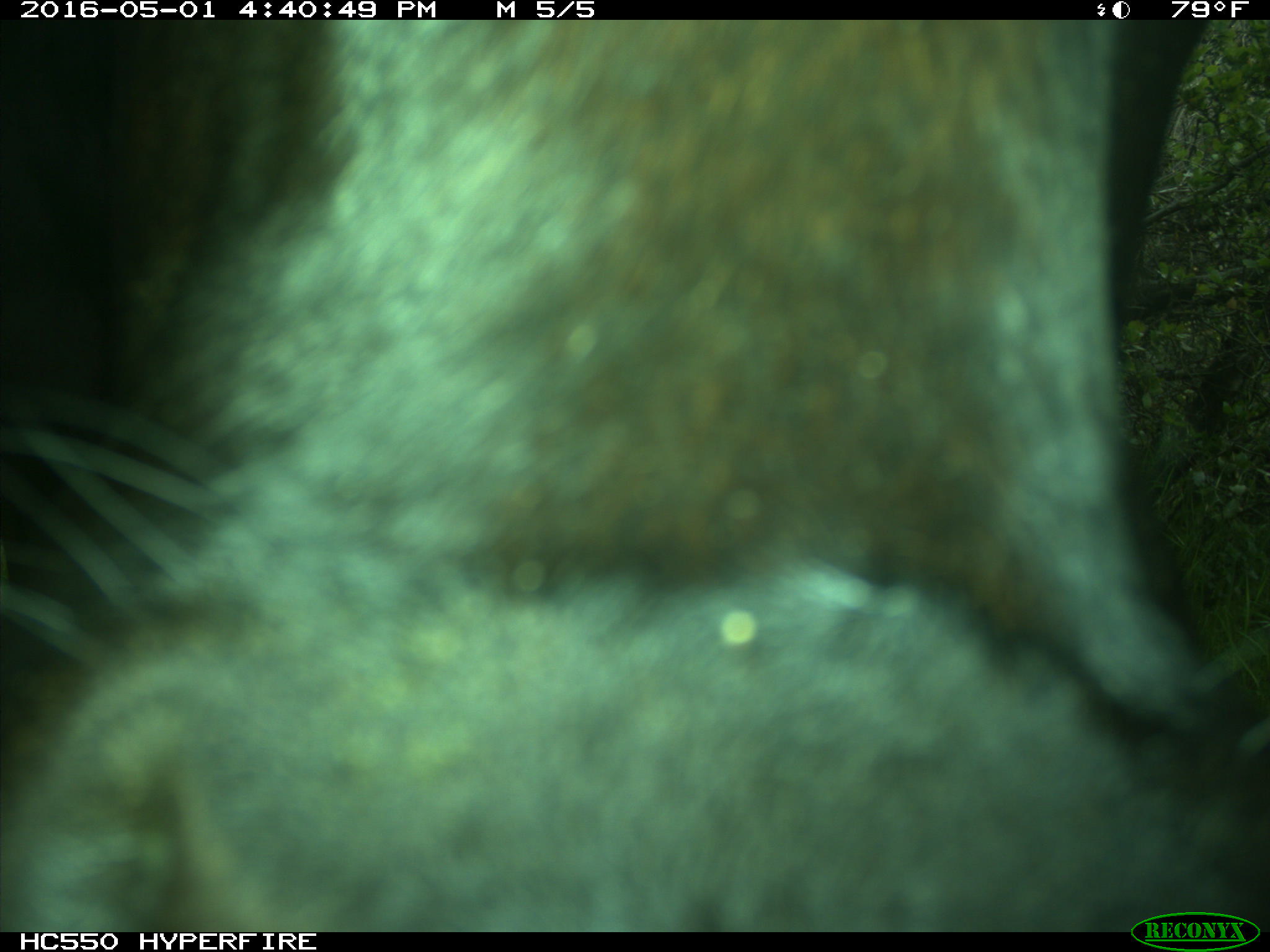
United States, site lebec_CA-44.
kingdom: Animalia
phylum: Chordata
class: Mammalia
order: Artiodactyla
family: Bovidae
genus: Bos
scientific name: Bos taurus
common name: domestic cow